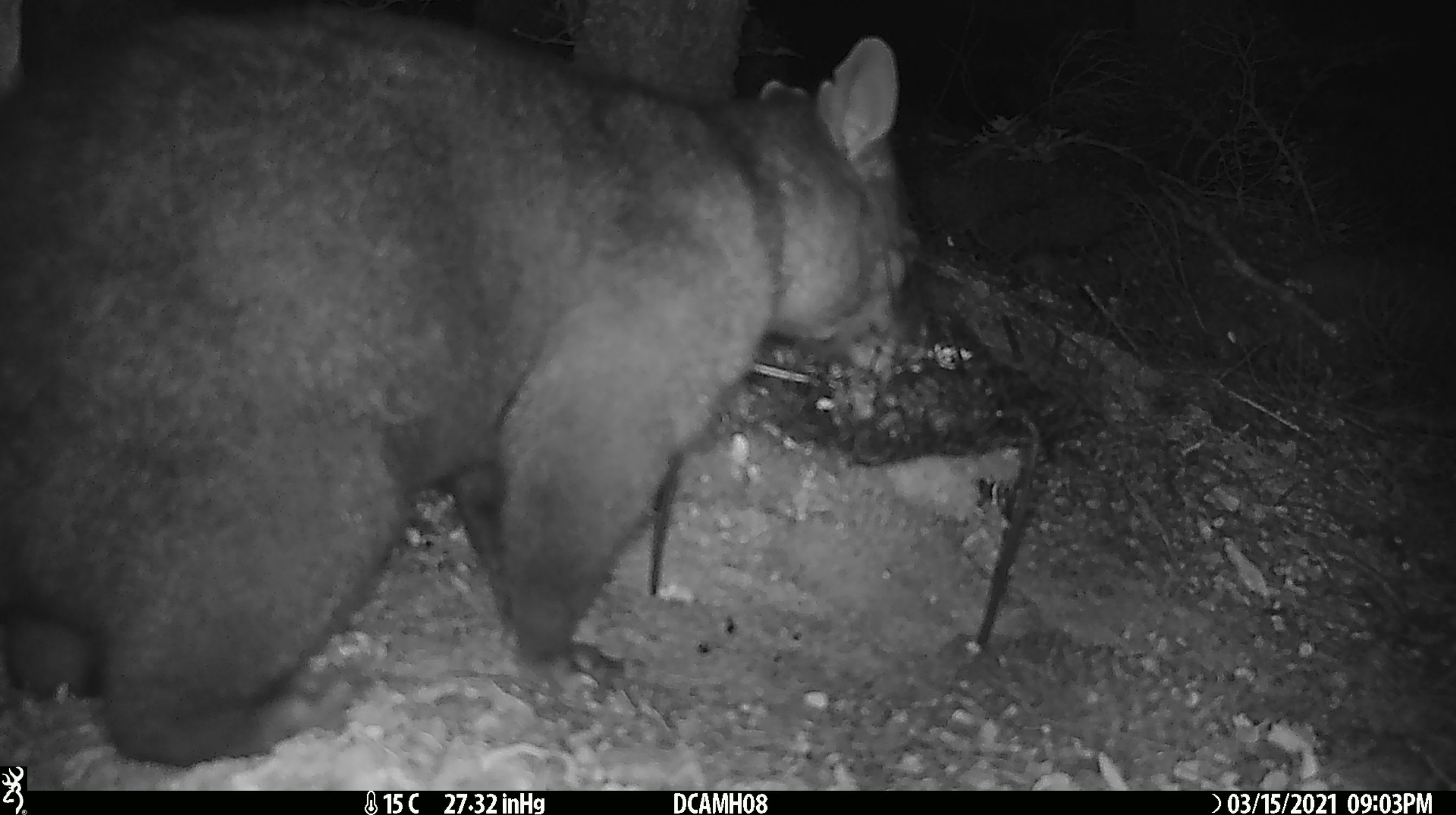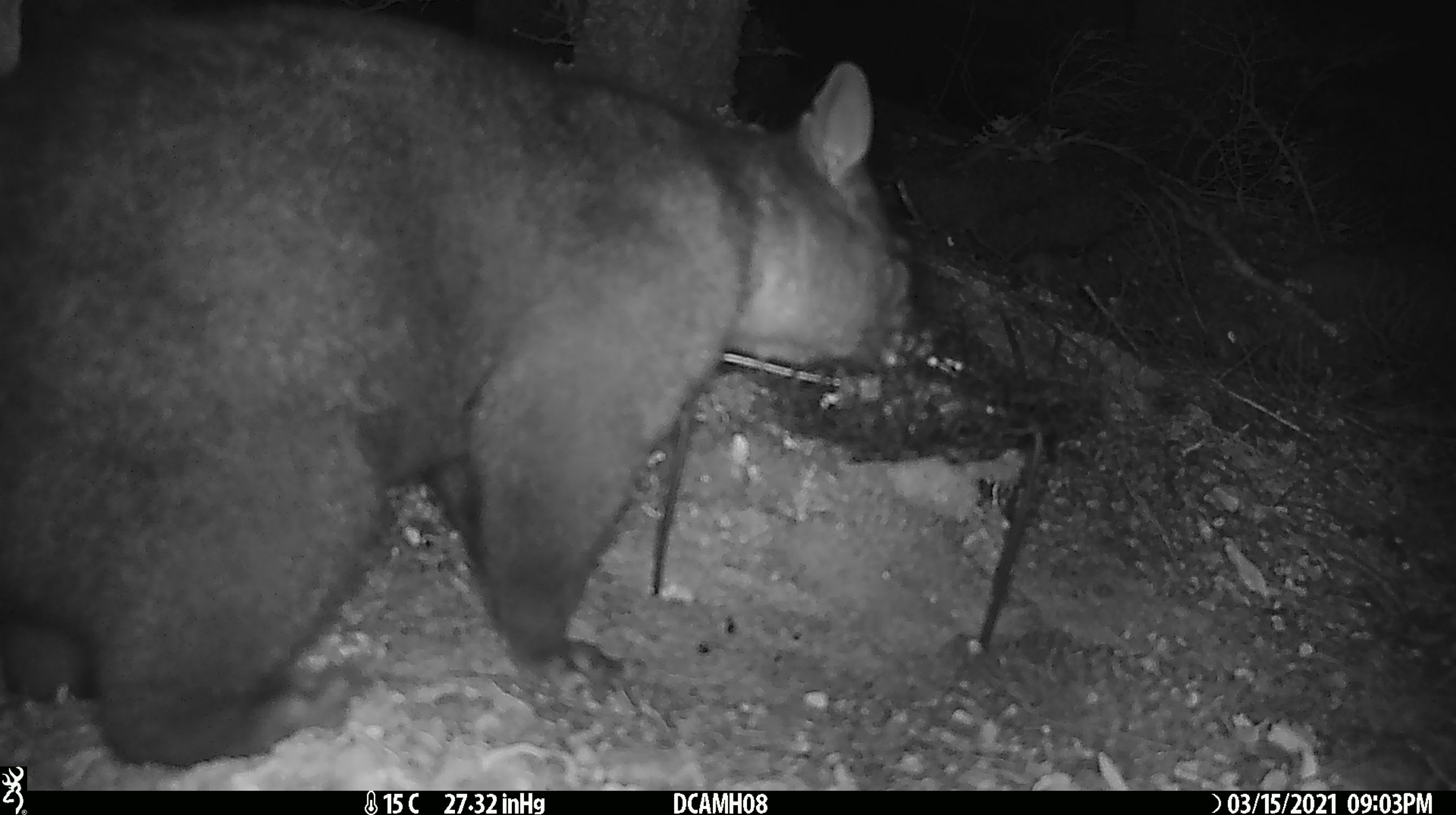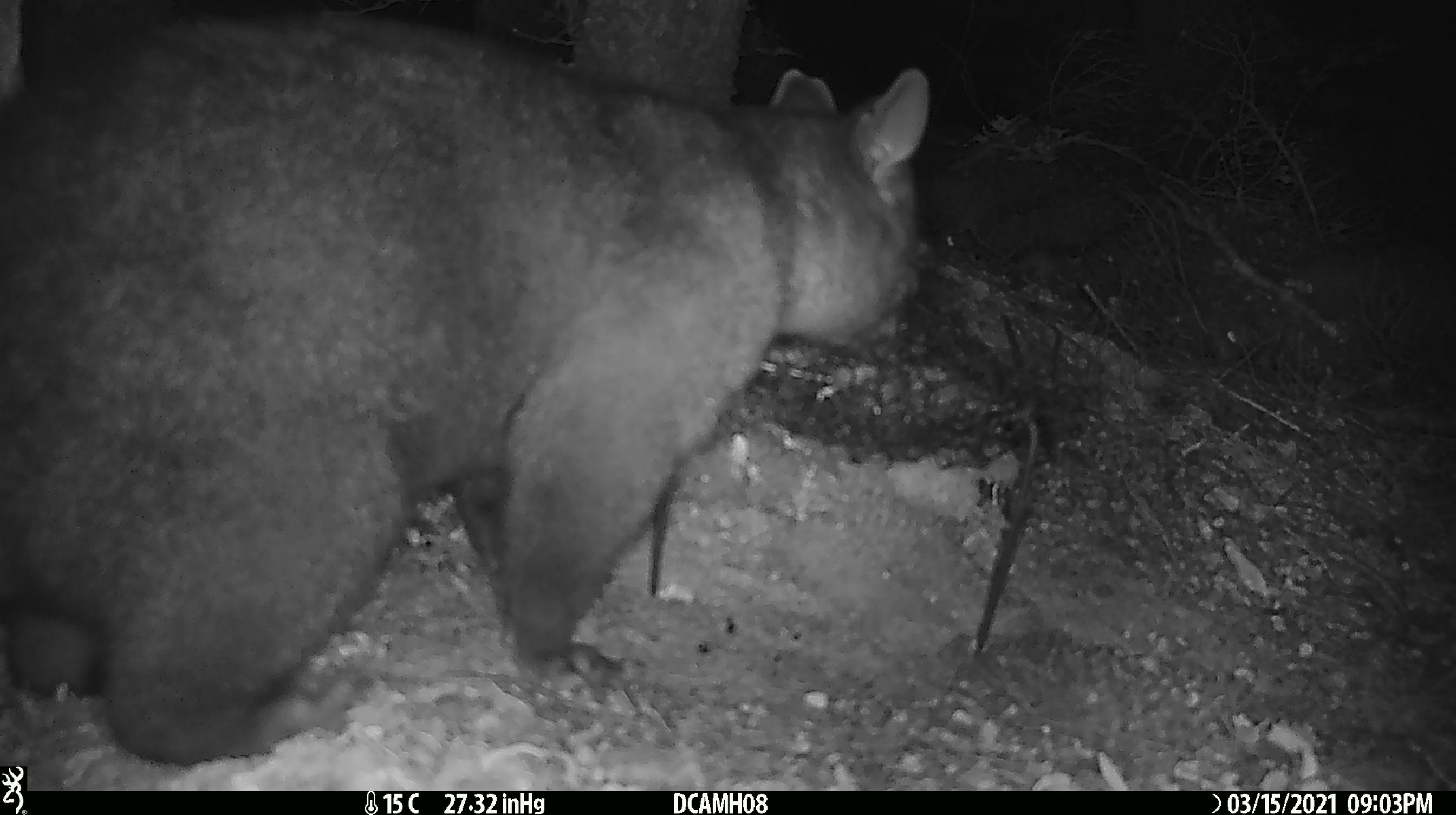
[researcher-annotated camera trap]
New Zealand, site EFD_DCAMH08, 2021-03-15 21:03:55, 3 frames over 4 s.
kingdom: Animalia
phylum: Chordata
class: Mammalia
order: Diprotodontia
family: Phalangeridae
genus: Trichosurus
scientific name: Trichosurus vulpecula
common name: common brushtail possum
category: possum